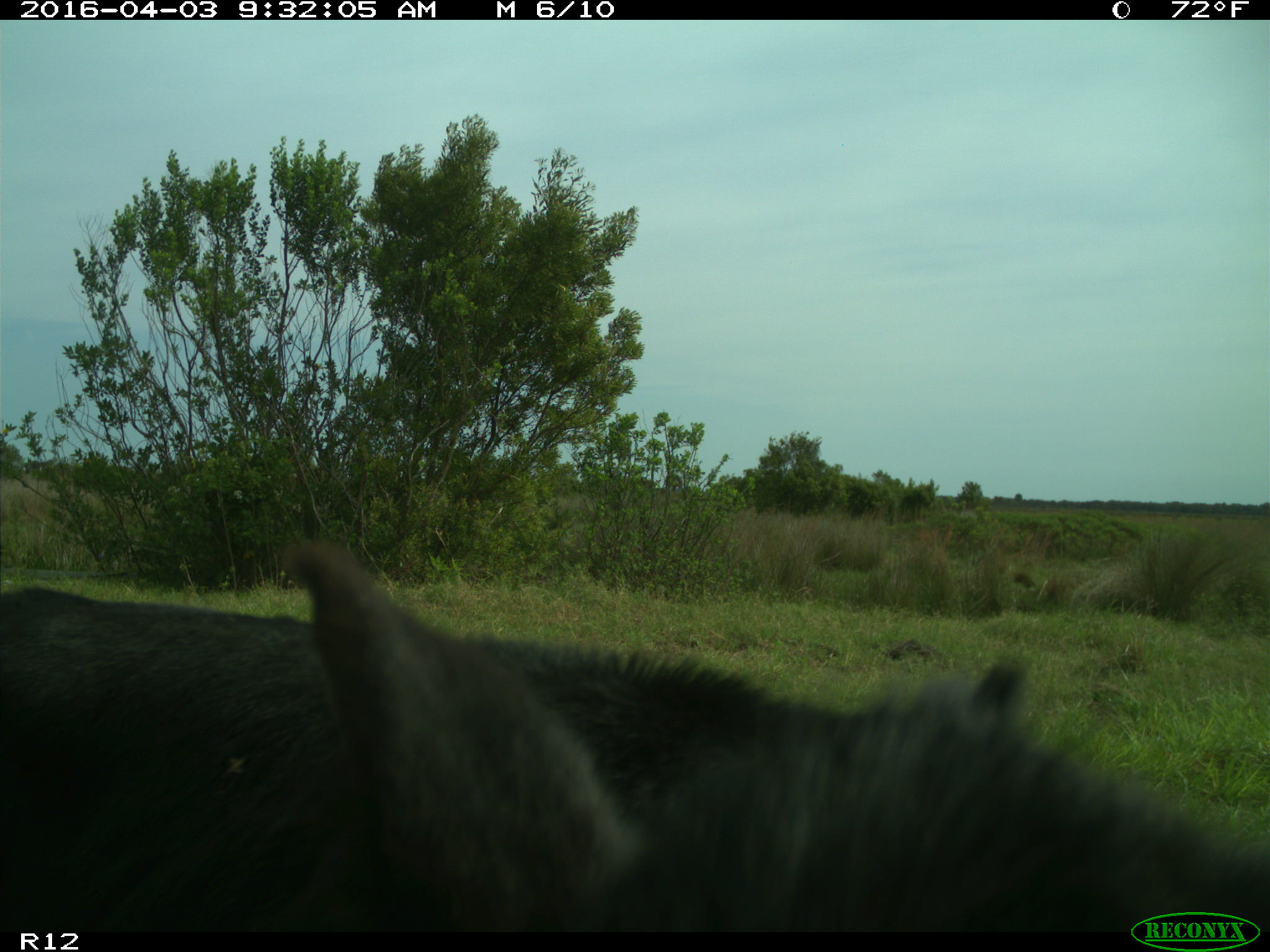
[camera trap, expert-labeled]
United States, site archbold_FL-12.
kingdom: Animalia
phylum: Chordata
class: Mammalia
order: Artiodactyla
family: Bovidae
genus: Bos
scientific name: Bos taurus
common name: domestic cow